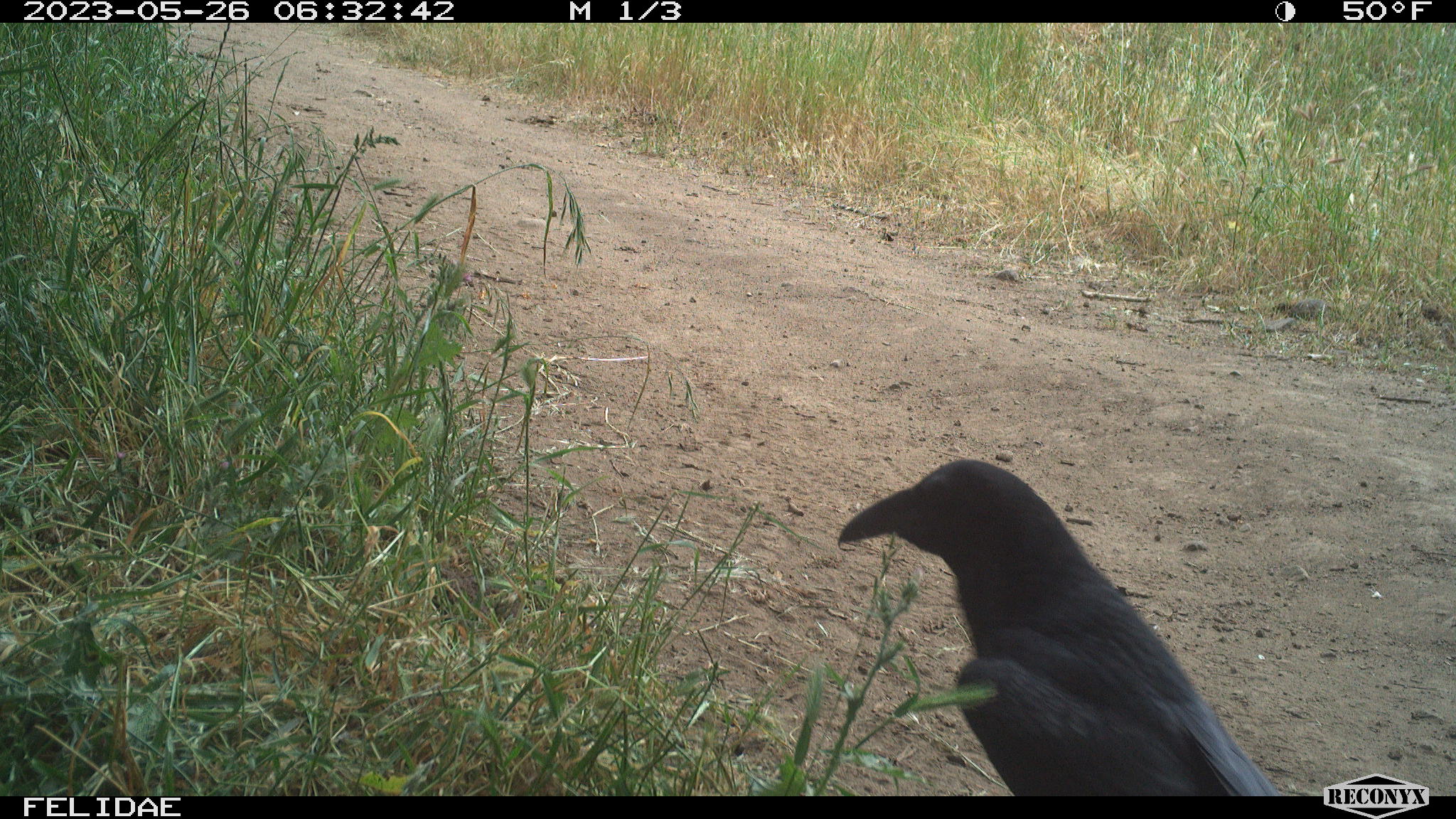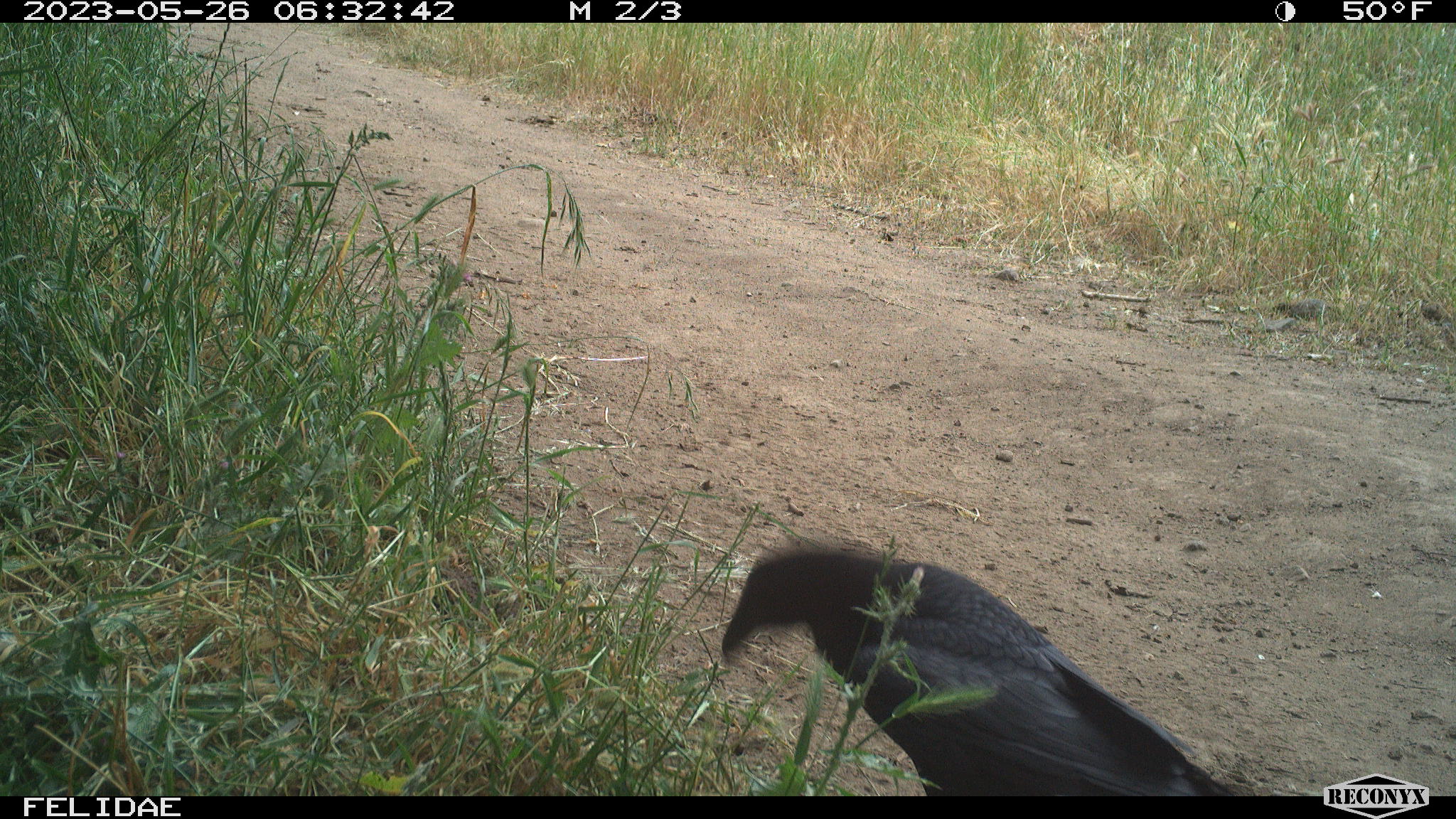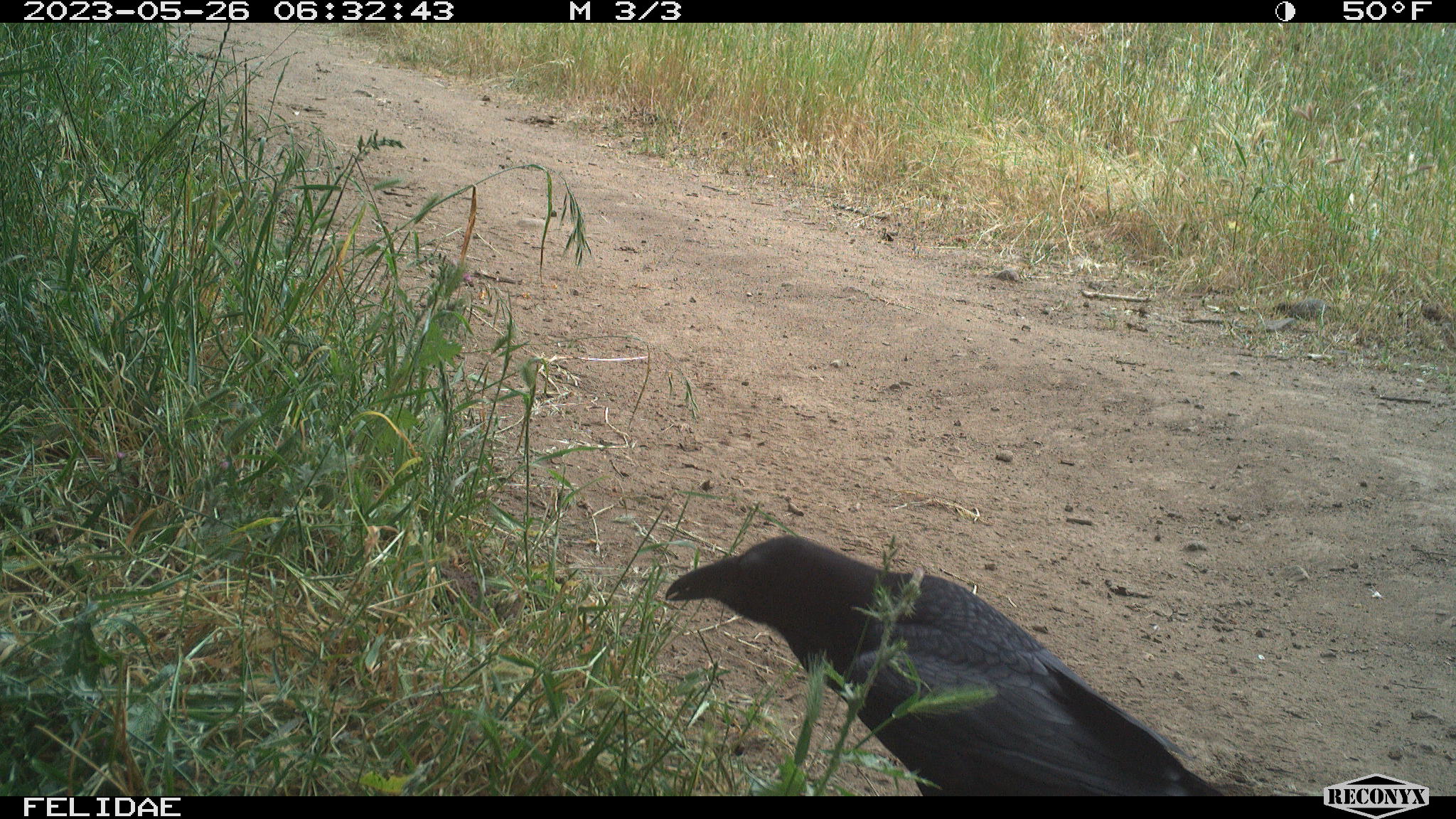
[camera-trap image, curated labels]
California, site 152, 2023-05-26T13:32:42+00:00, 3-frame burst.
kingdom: Animalia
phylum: Chordata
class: Aves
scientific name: Aves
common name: bird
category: unknown bird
Unknown bird (bird) (Aves).